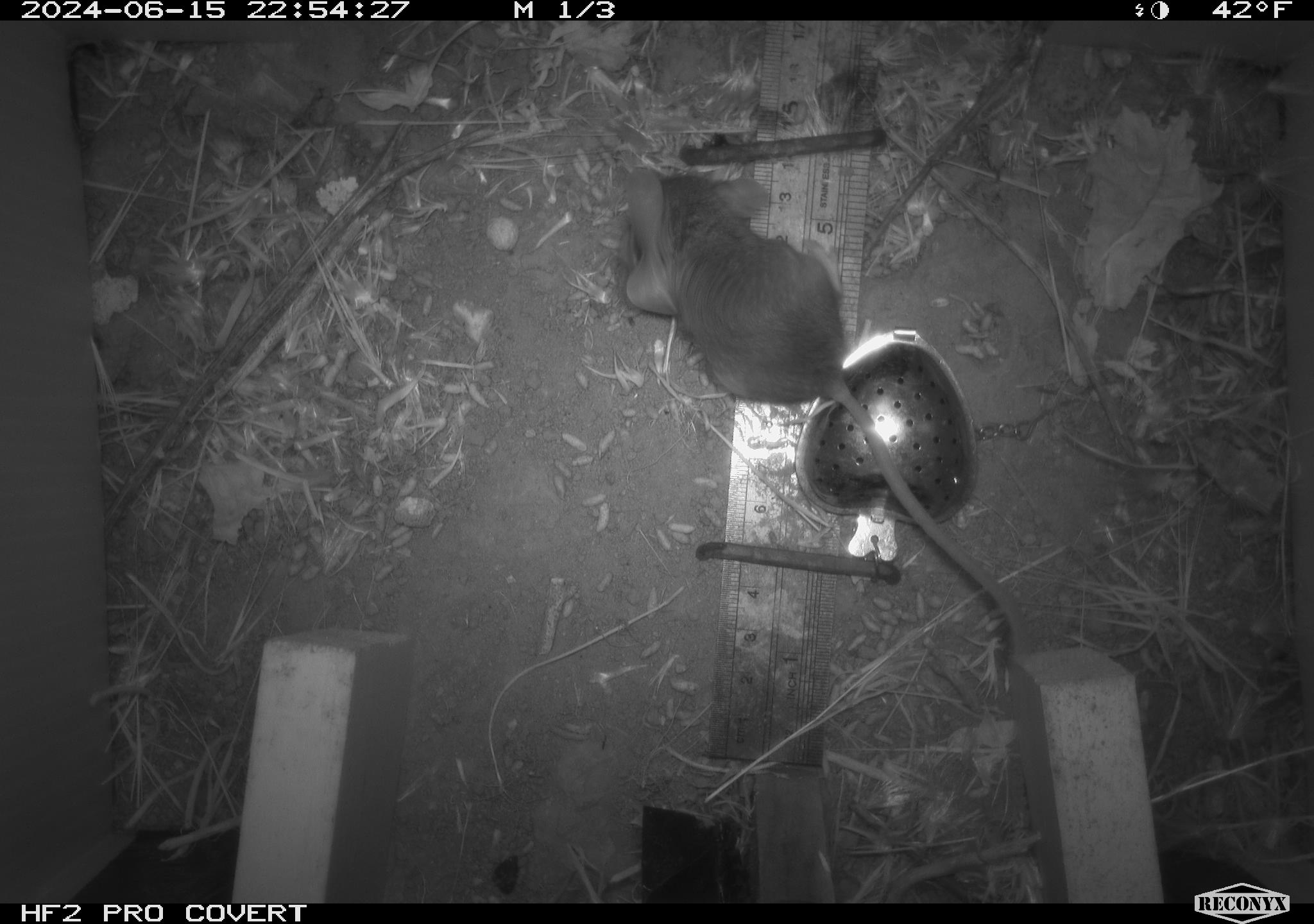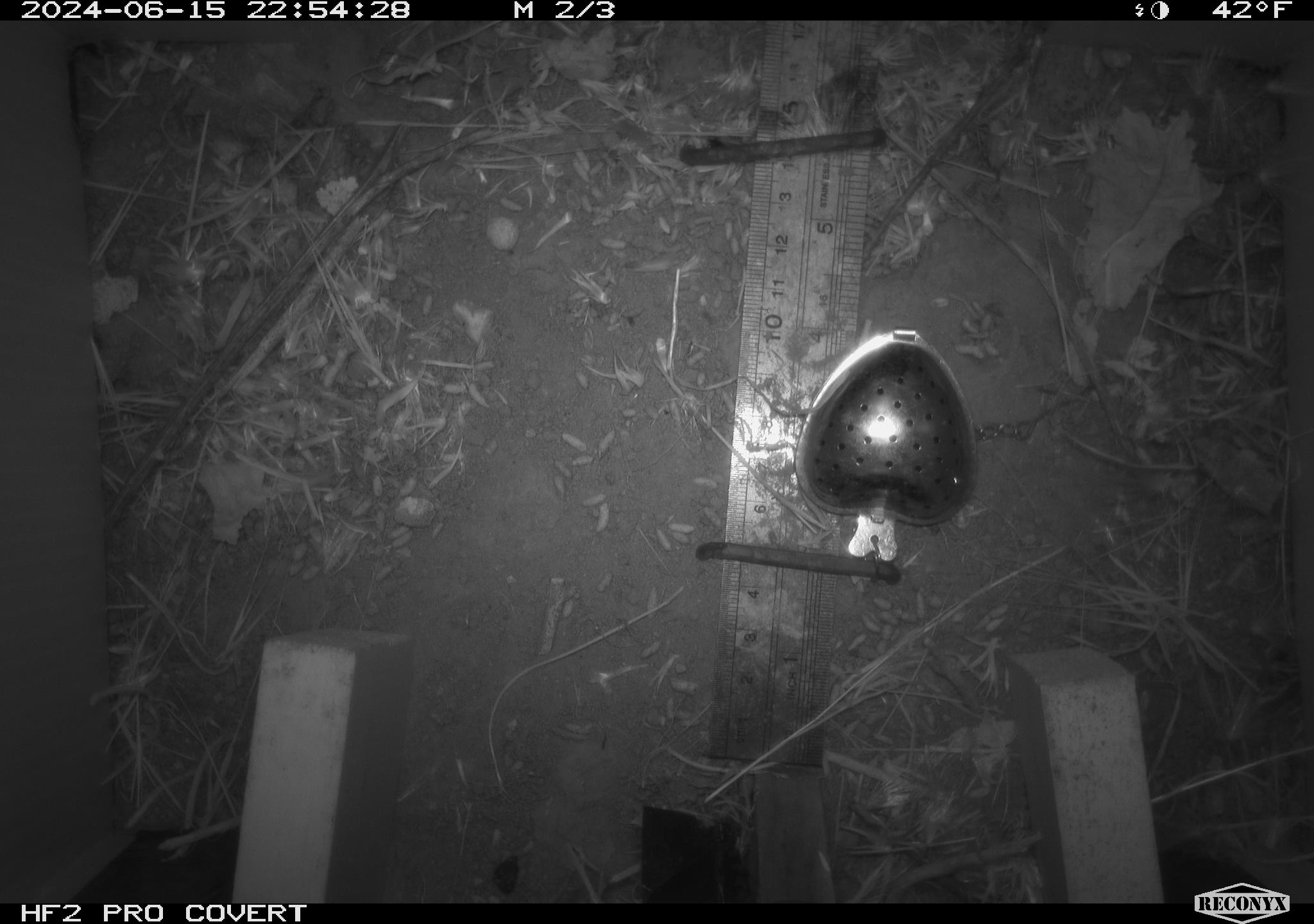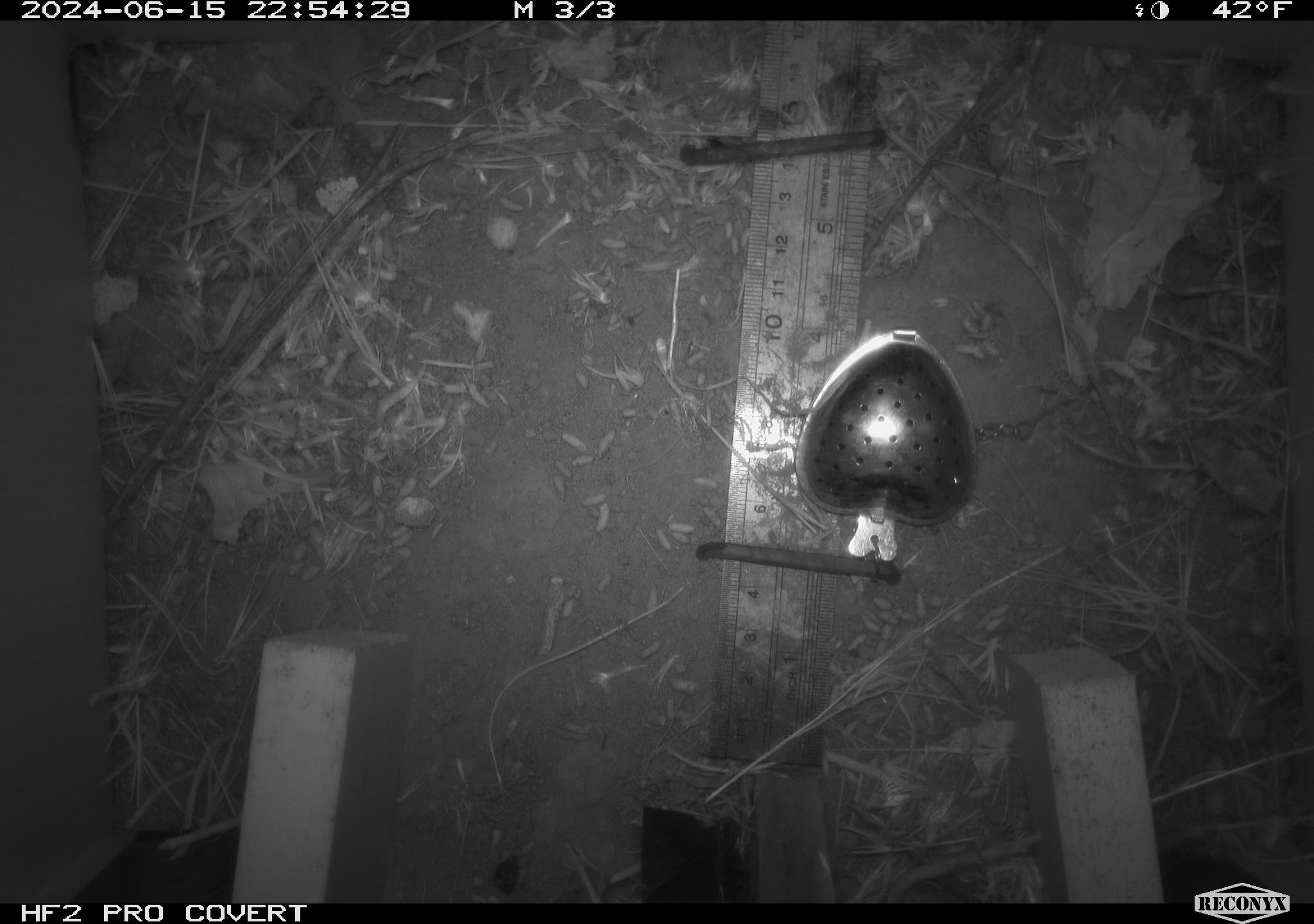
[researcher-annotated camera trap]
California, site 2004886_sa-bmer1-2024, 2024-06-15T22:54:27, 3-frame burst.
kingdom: Animalia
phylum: Chordata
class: Mammalia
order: Rodentia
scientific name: Rodentia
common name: mouse species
Mouse species (Rodentia).